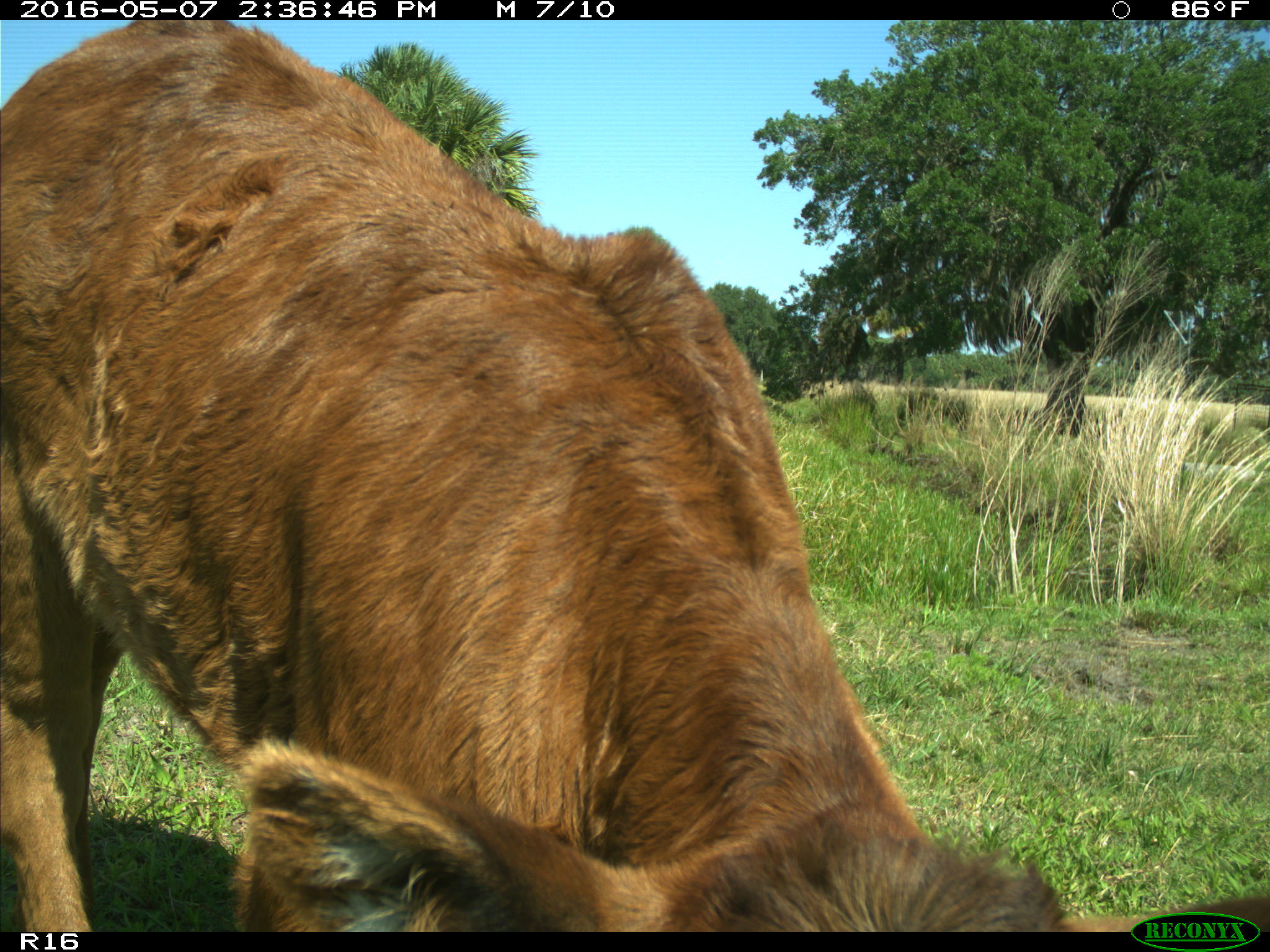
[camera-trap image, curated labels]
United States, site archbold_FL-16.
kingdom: Animalia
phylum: Chordata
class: Mammalia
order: Artiodactyla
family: Bovidae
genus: Bos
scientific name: Bos taurus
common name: domestic cow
Bos taurus (domestic cow).